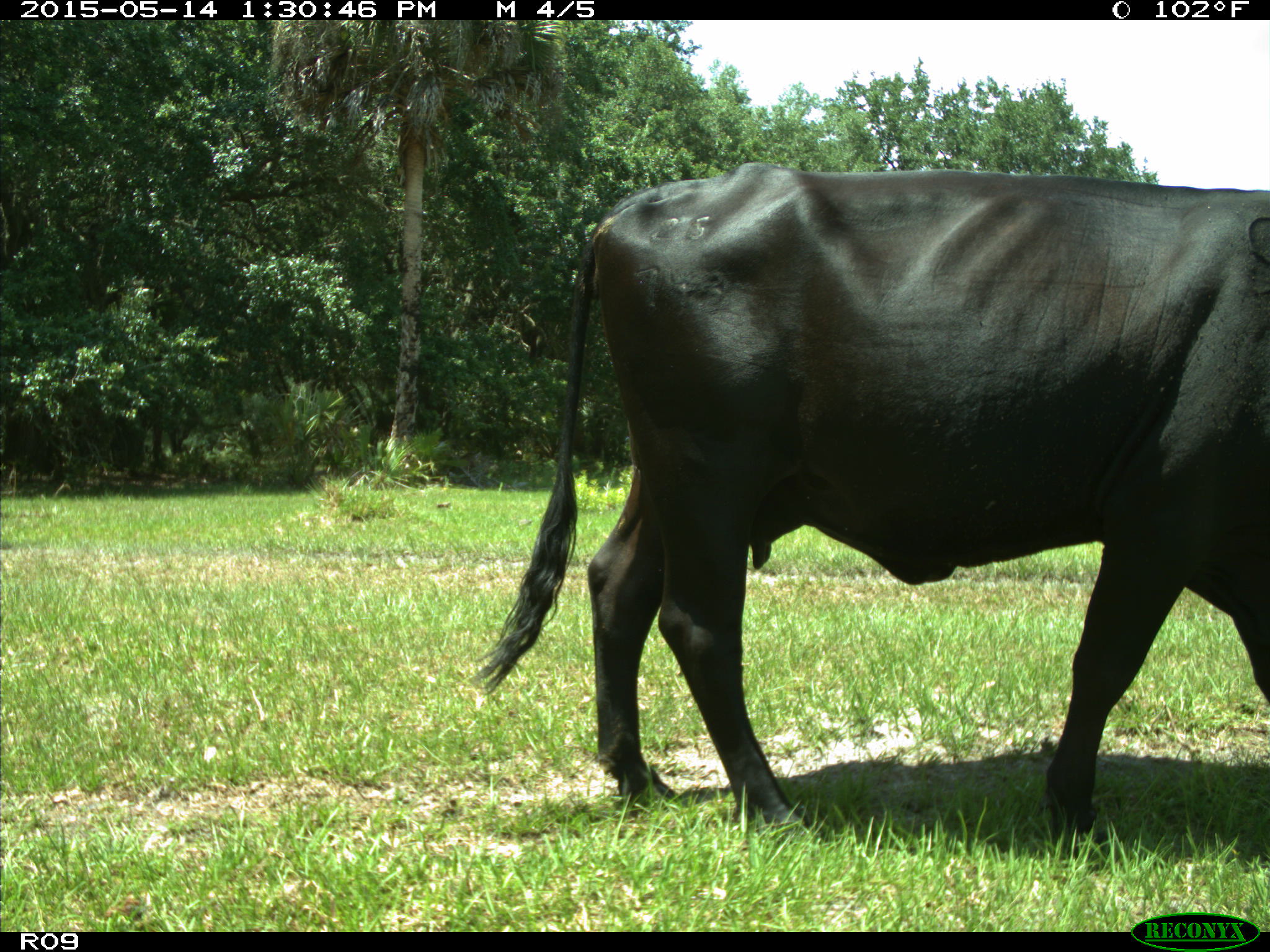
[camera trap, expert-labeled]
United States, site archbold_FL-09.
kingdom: Animalia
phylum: Chordata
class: Mammalia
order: Artiodactyla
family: Bovidae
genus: Bos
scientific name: Bos taurus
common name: domestic cow